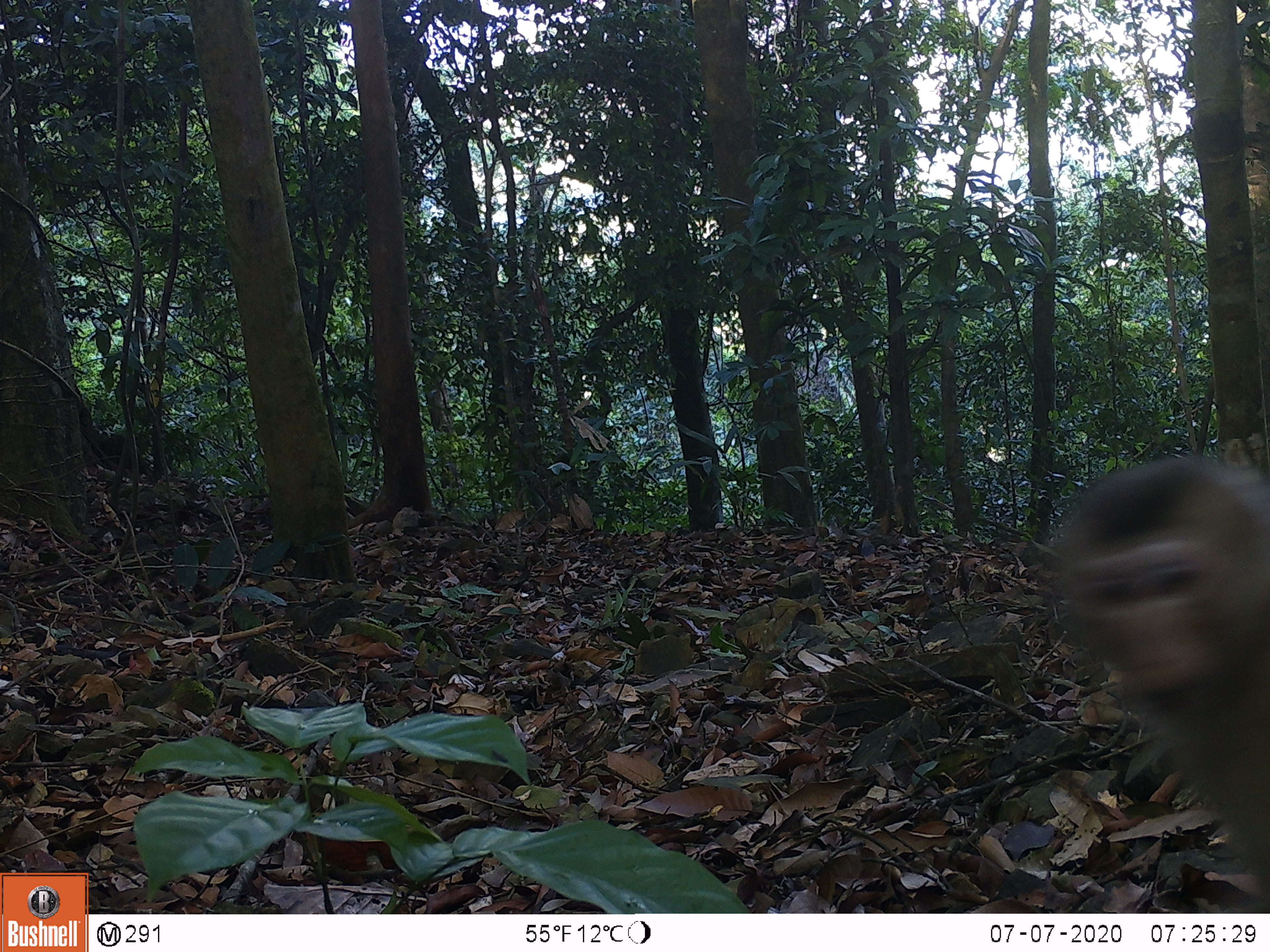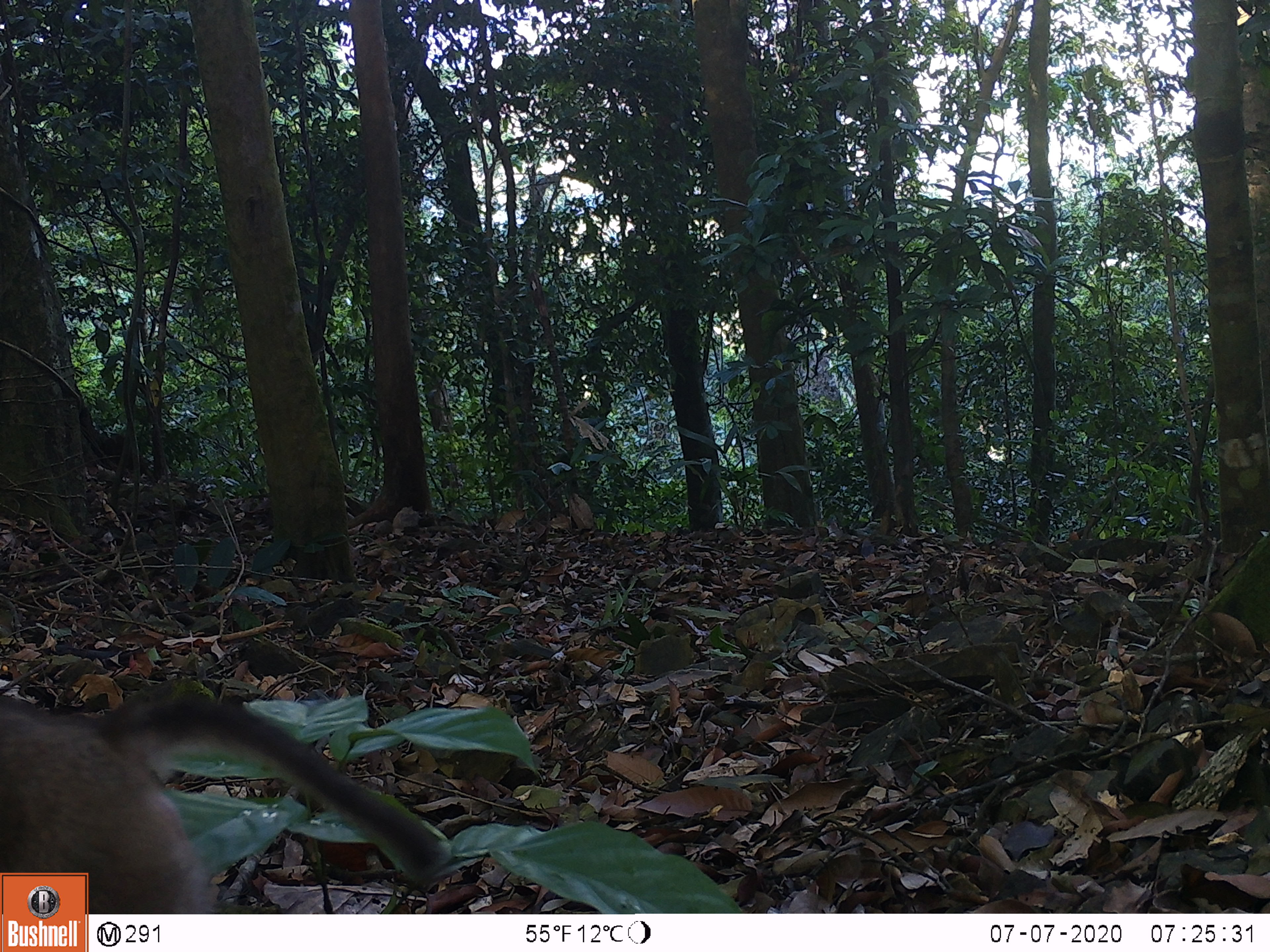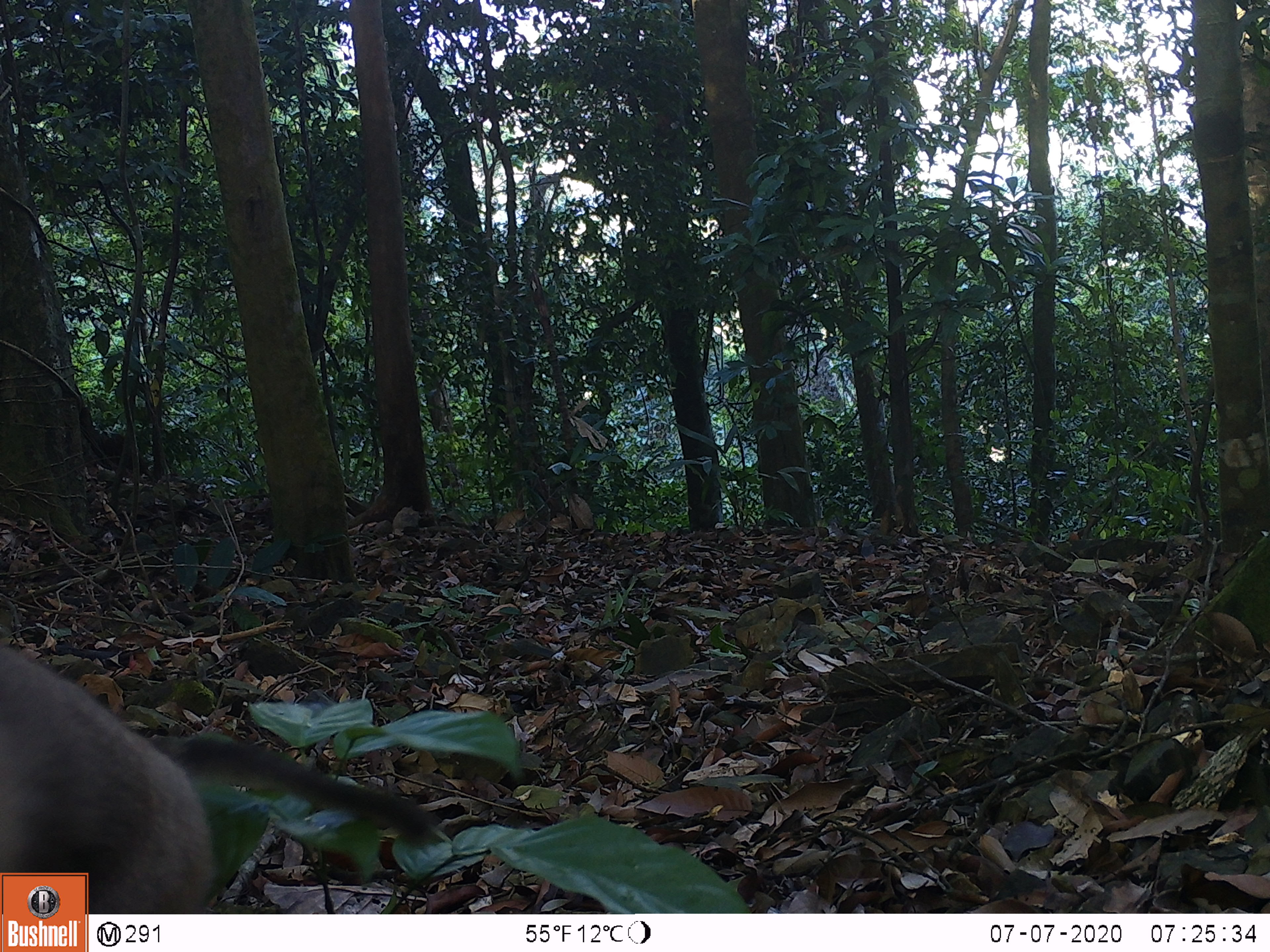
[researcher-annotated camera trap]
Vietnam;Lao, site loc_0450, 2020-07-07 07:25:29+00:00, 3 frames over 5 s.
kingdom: Animalia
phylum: Chordata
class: Mammalia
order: Primates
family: Cercopithecidae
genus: Macaca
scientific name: Macaca nemestrina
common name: pig-tailed macaque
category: pig tailed macaque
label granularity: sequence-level